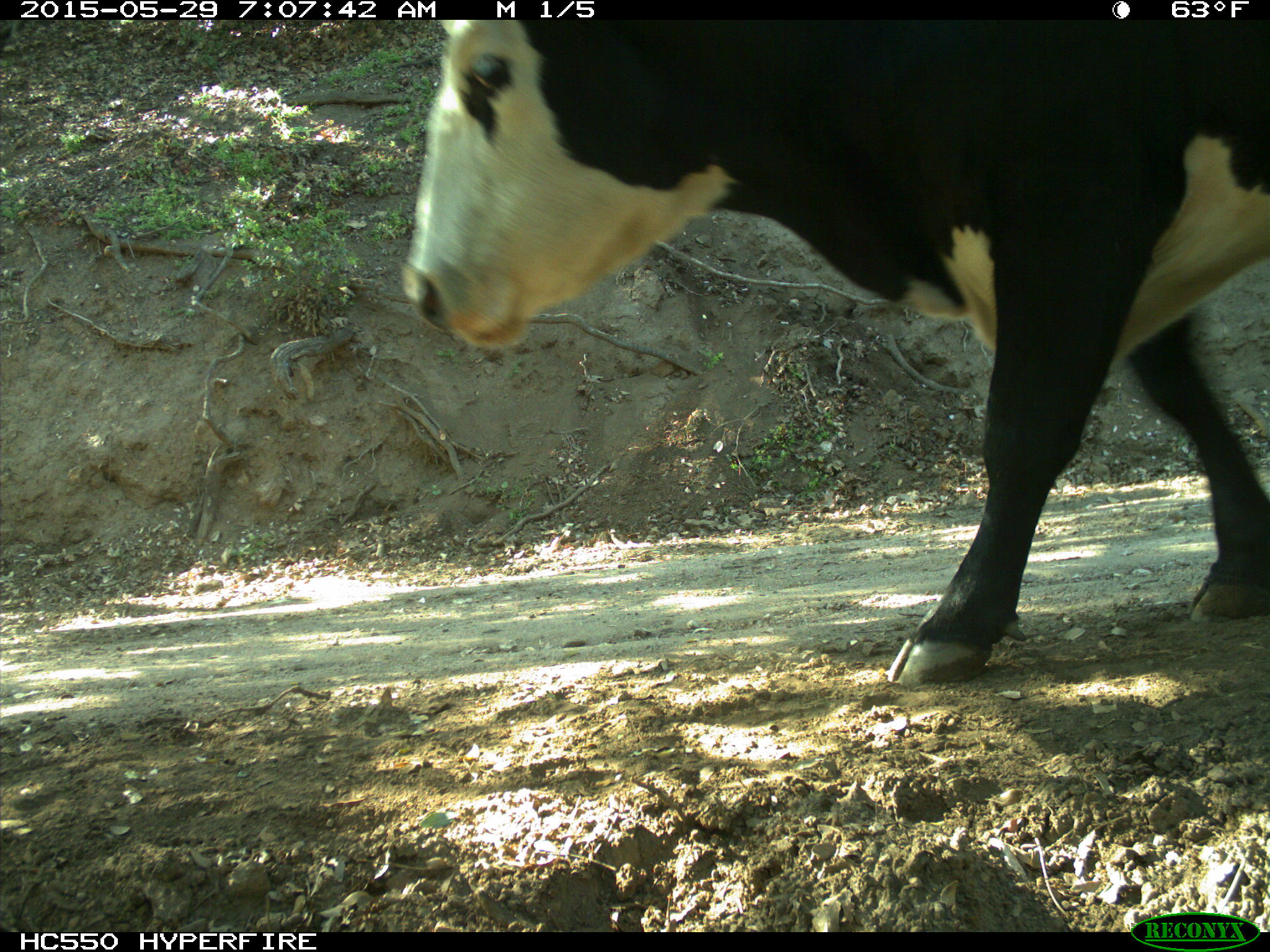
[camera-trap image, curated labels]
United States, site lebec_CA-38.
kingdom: Animalia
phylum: Chordata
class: Mammalia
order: Artiodactyla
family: Bovidae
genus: Bos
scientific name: Bos taurus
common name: domestic cow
Bos taurus (domestic cow).